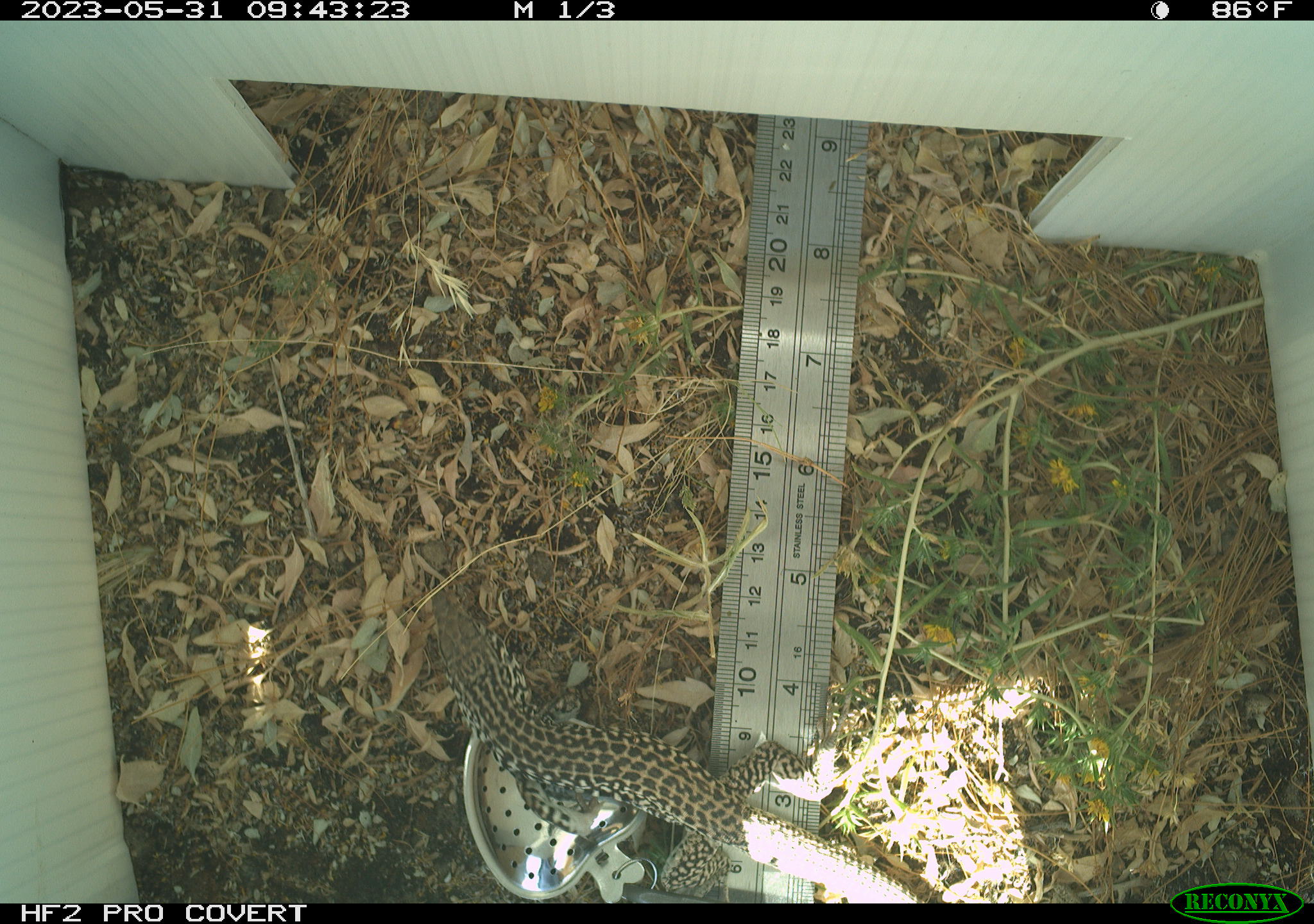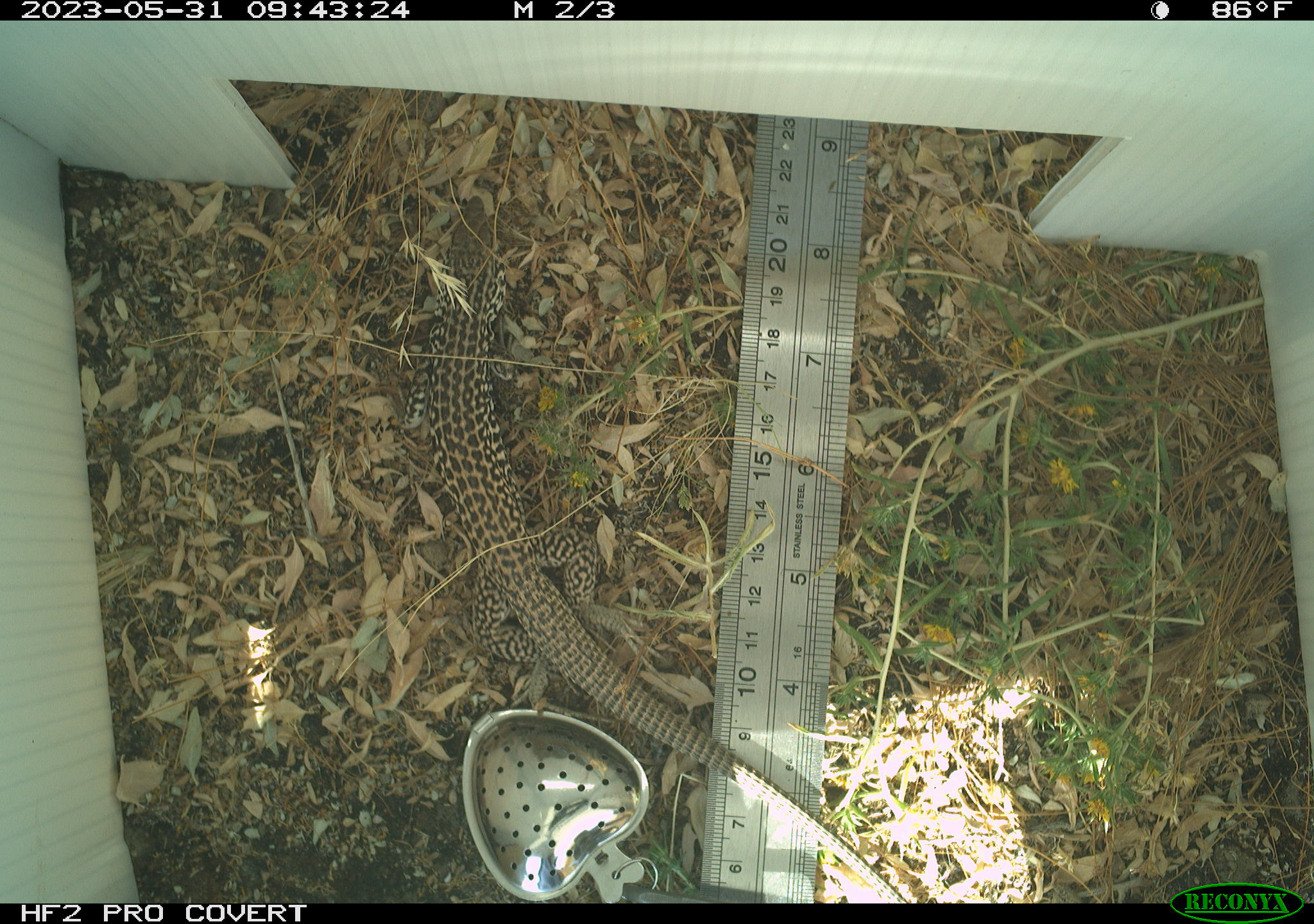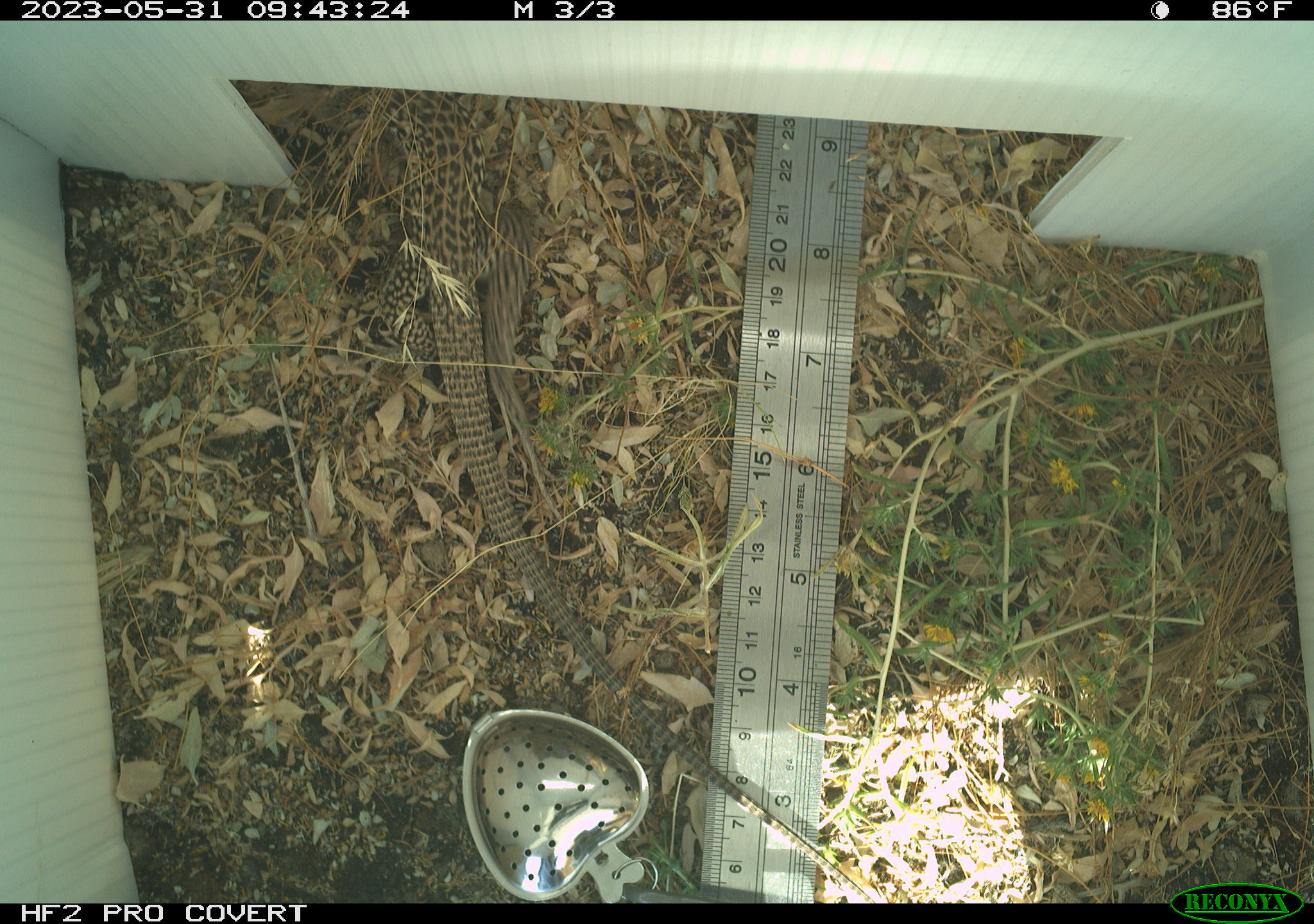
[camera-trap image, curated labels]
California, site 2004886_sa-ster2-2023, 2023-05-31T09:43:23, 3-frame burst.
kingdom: Animalia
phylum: Chordata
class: Reptilia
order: Squamata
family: Teiidae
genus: Aspidoscelis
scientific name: Aspidoscelis tigris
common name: western whiptail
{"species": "western whiptail (Aspidoscelis tigris)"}